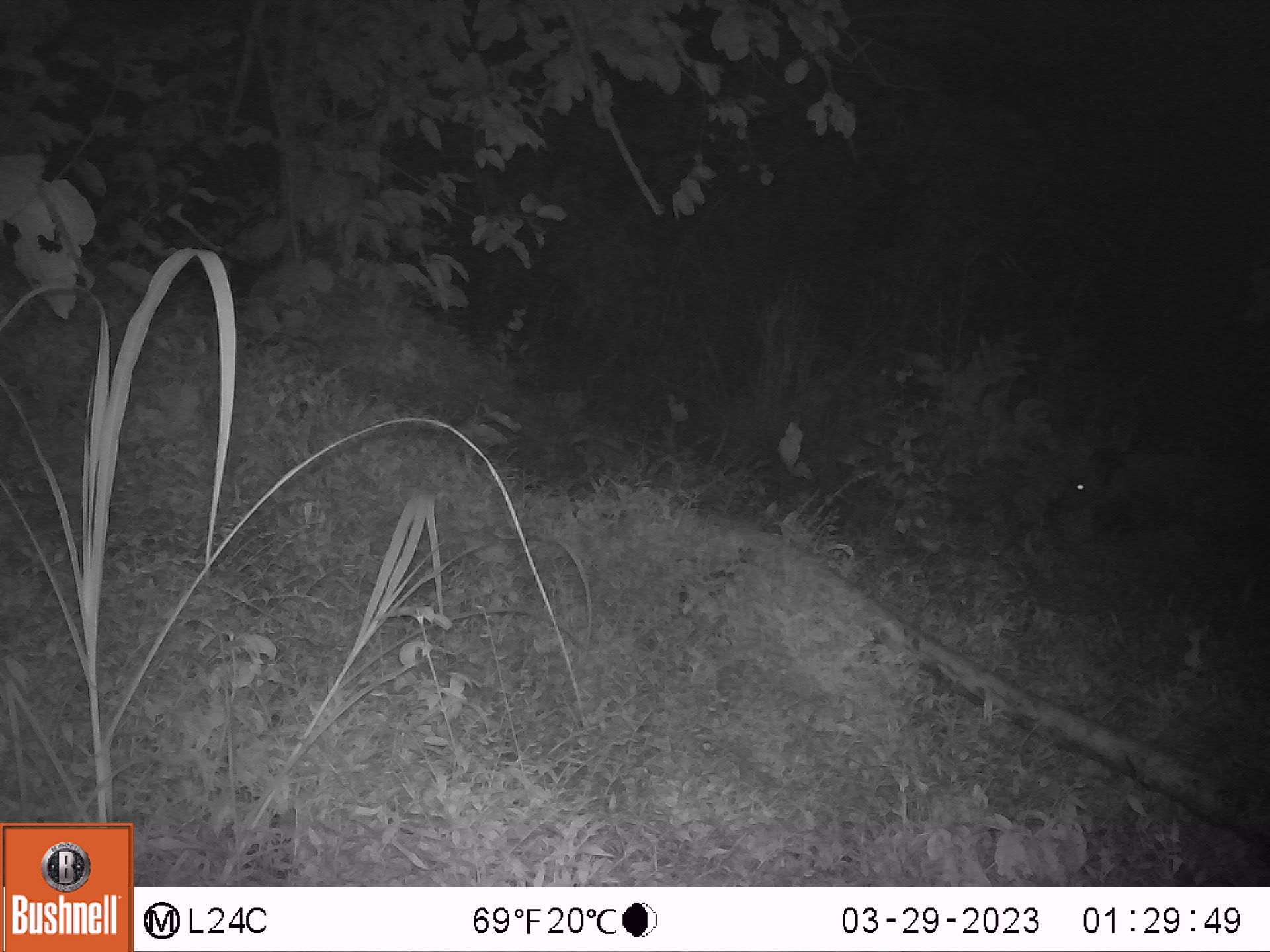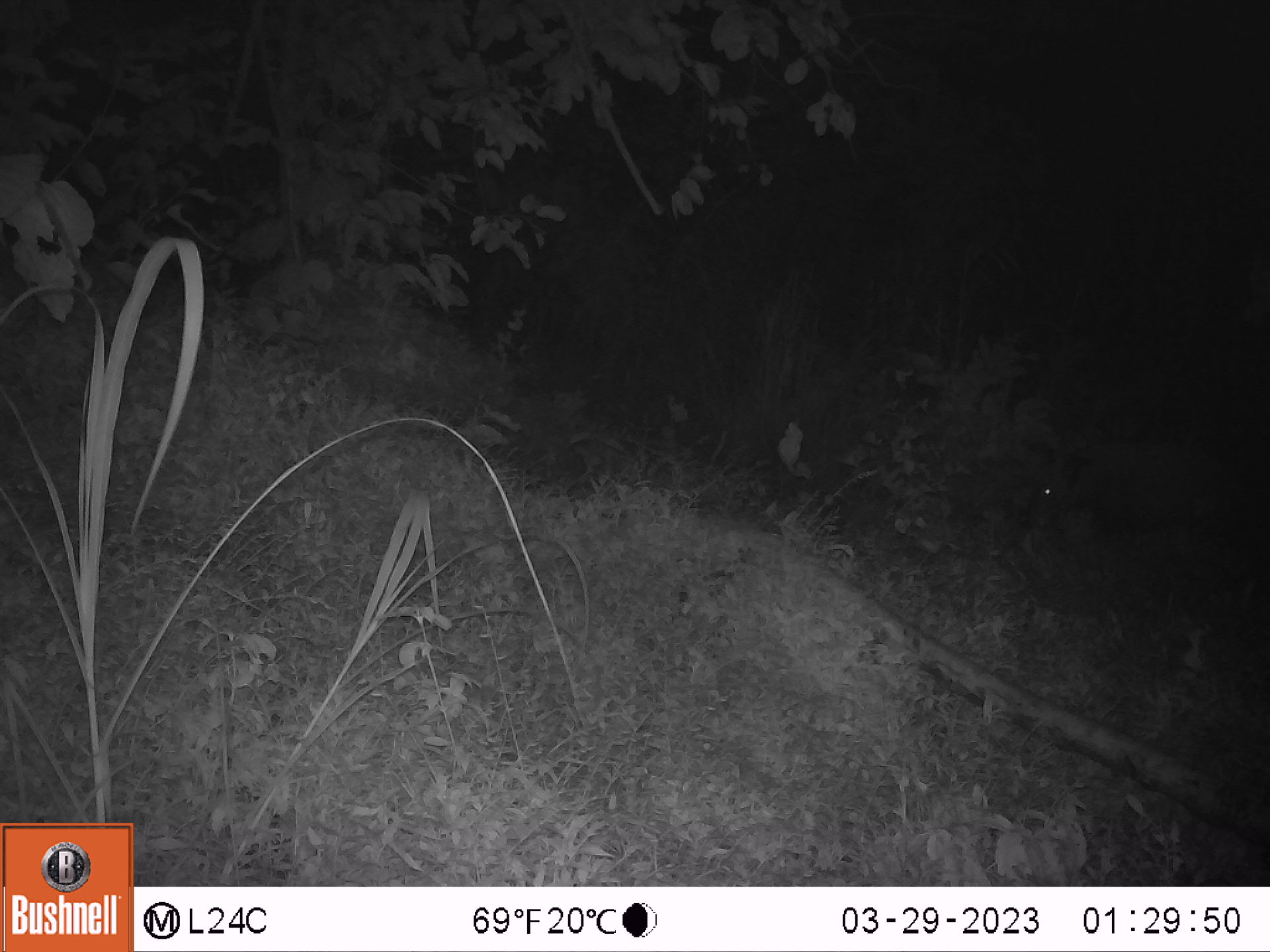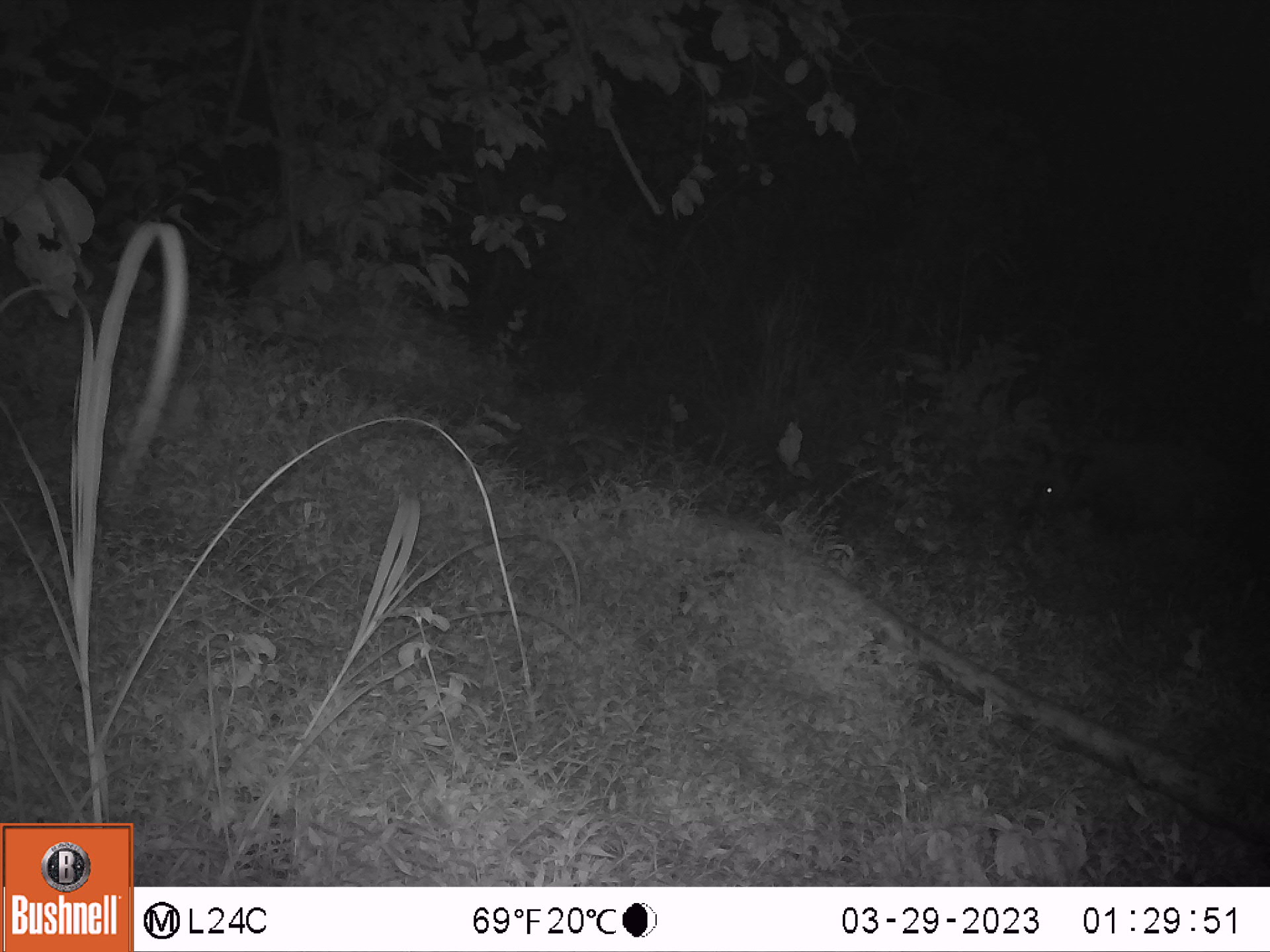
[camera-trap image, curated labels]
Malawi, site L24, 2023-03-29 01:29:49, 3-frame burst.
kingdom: Animalia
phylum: Chordata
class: Mammalia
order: Artiodactyla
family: Suidae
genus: Potamochoerus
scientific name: Potamochoerus larvatus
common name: bushpig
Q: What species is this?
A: Bushpig (Potamochoerus larvatus).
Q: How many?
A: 1.